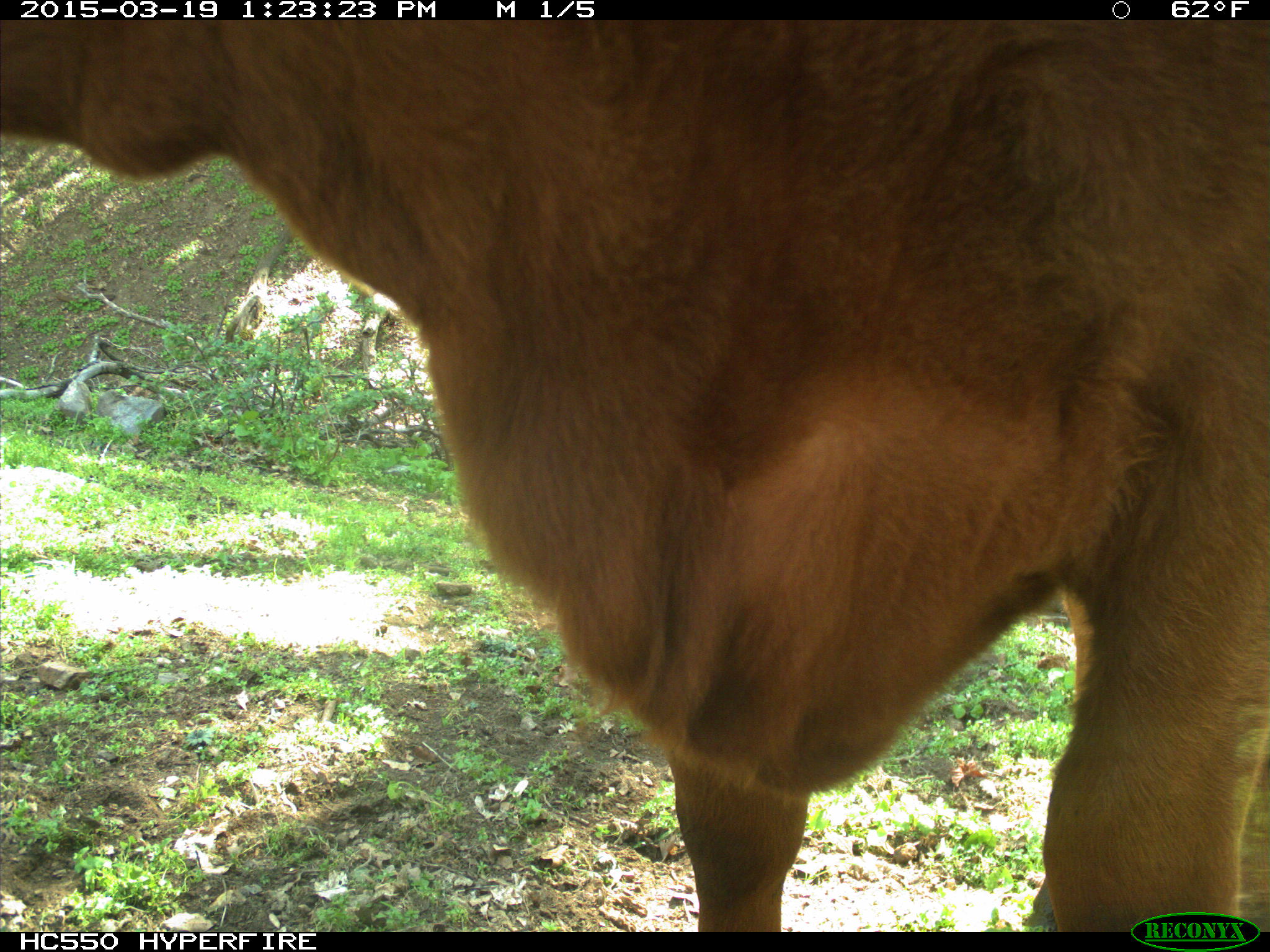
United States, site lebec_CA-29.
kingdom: Animalia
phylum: Chordata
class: Mammalia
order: Artiodactyla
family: Bovidae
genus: Bos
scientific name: Bos taurus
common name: domestic cow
Bos taurus (domestic cow).